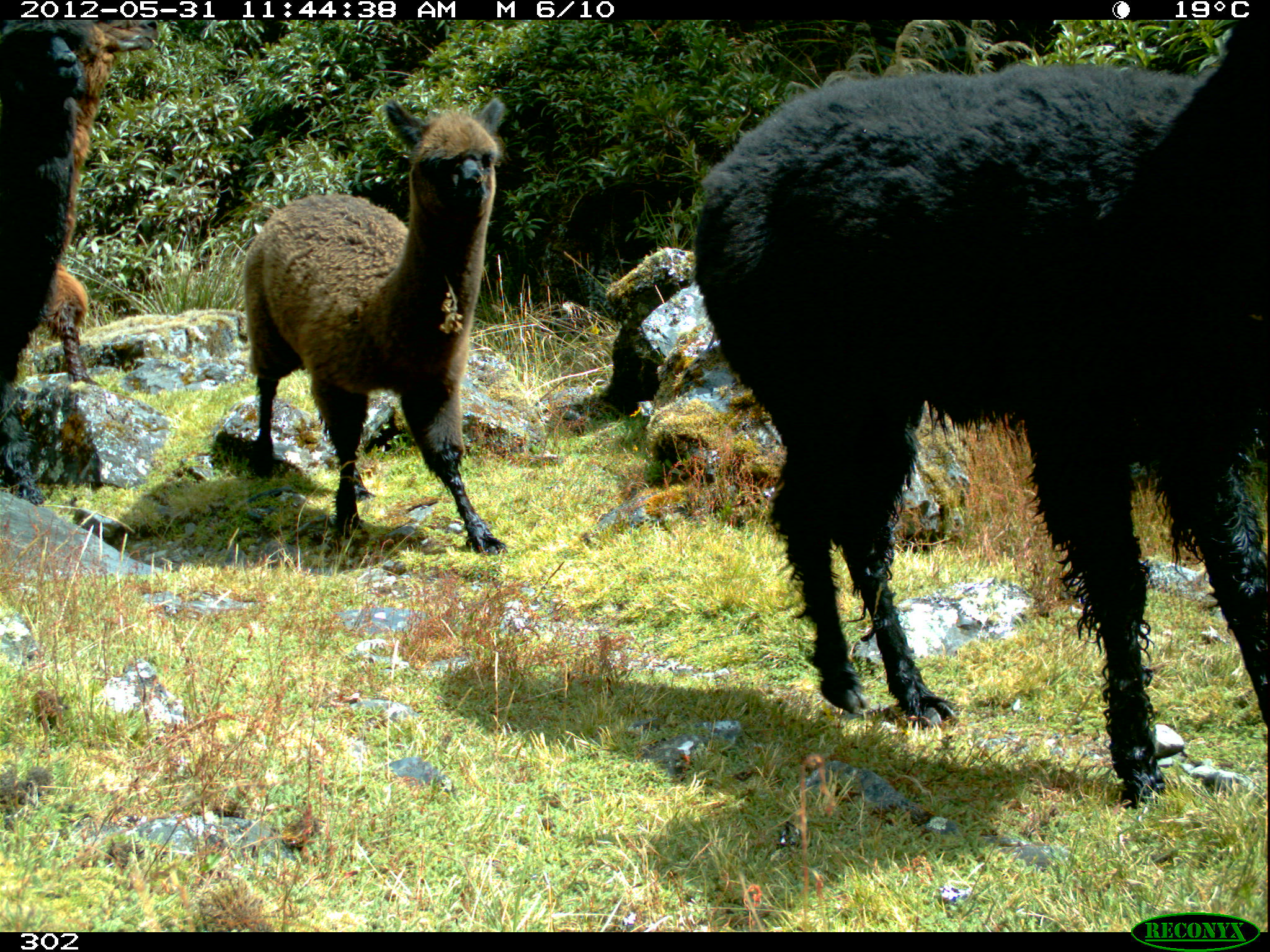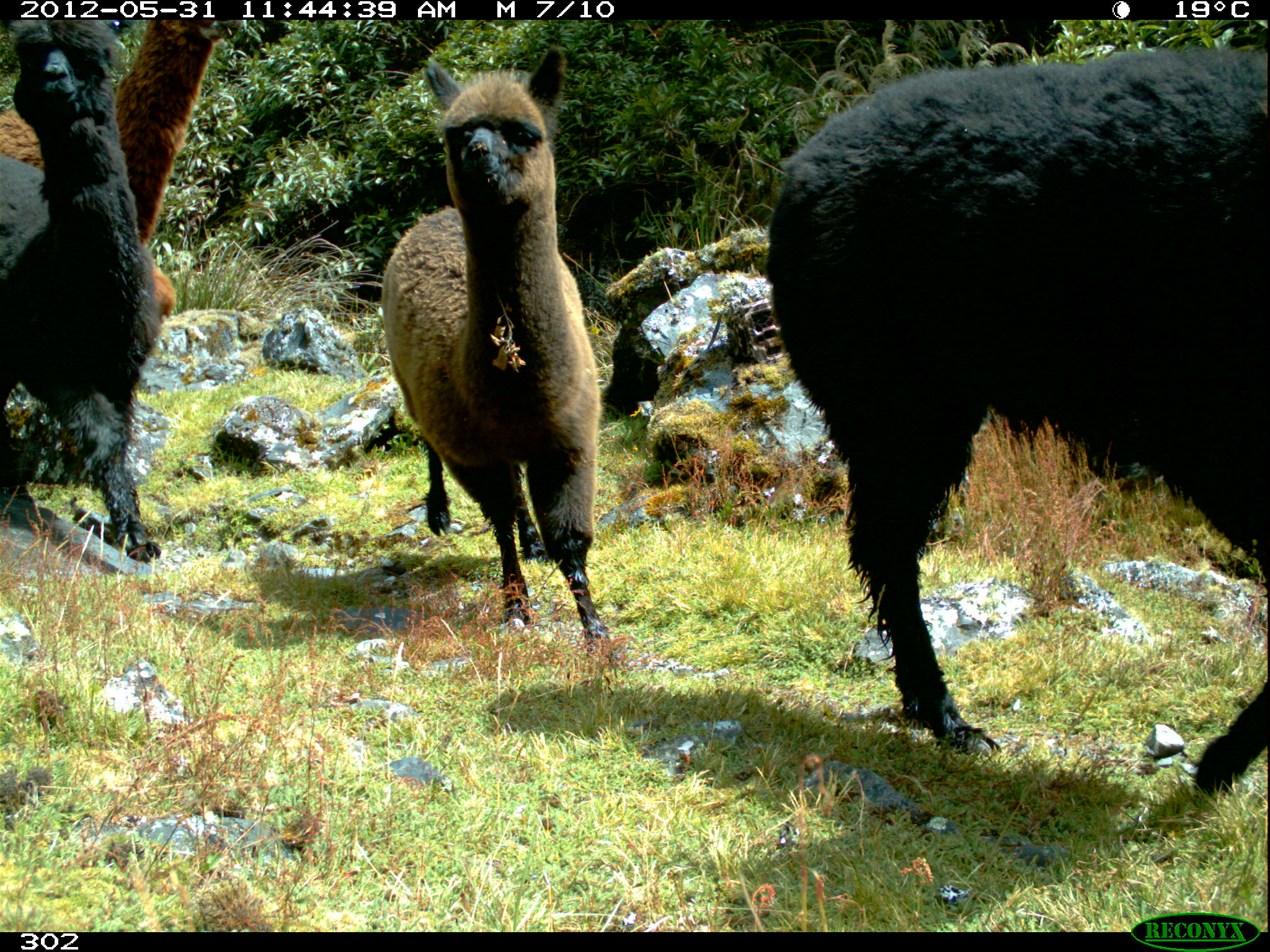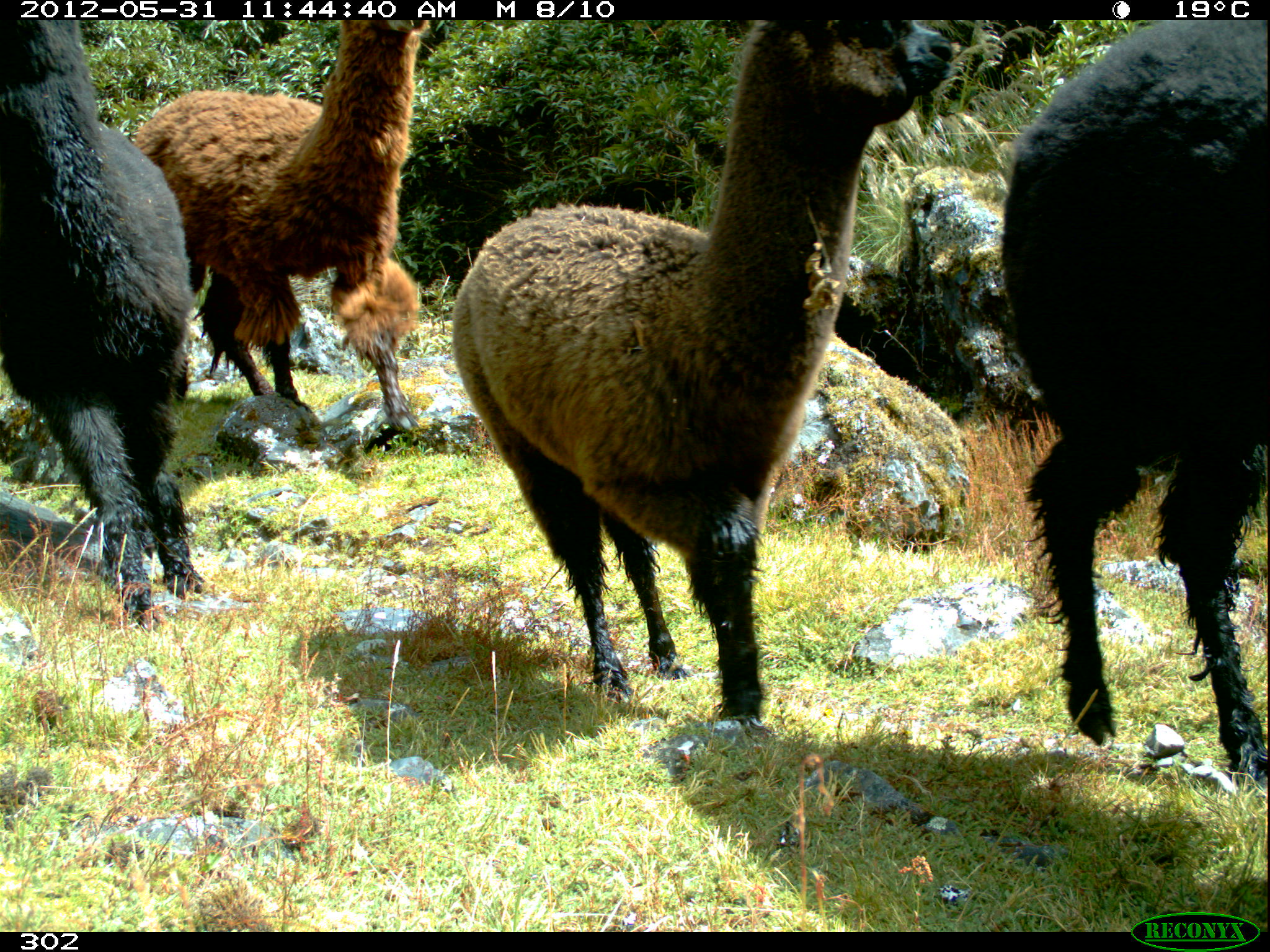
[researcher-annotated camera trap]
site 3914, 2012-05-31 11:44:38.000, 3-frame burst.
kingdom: Animalia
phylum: Chordata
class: Mammalia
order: Artiodactyla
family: Camelidae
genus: Vicugna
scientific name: Vicugna pacos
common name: alpaca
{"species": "Vicugna pacos (alpaca)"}